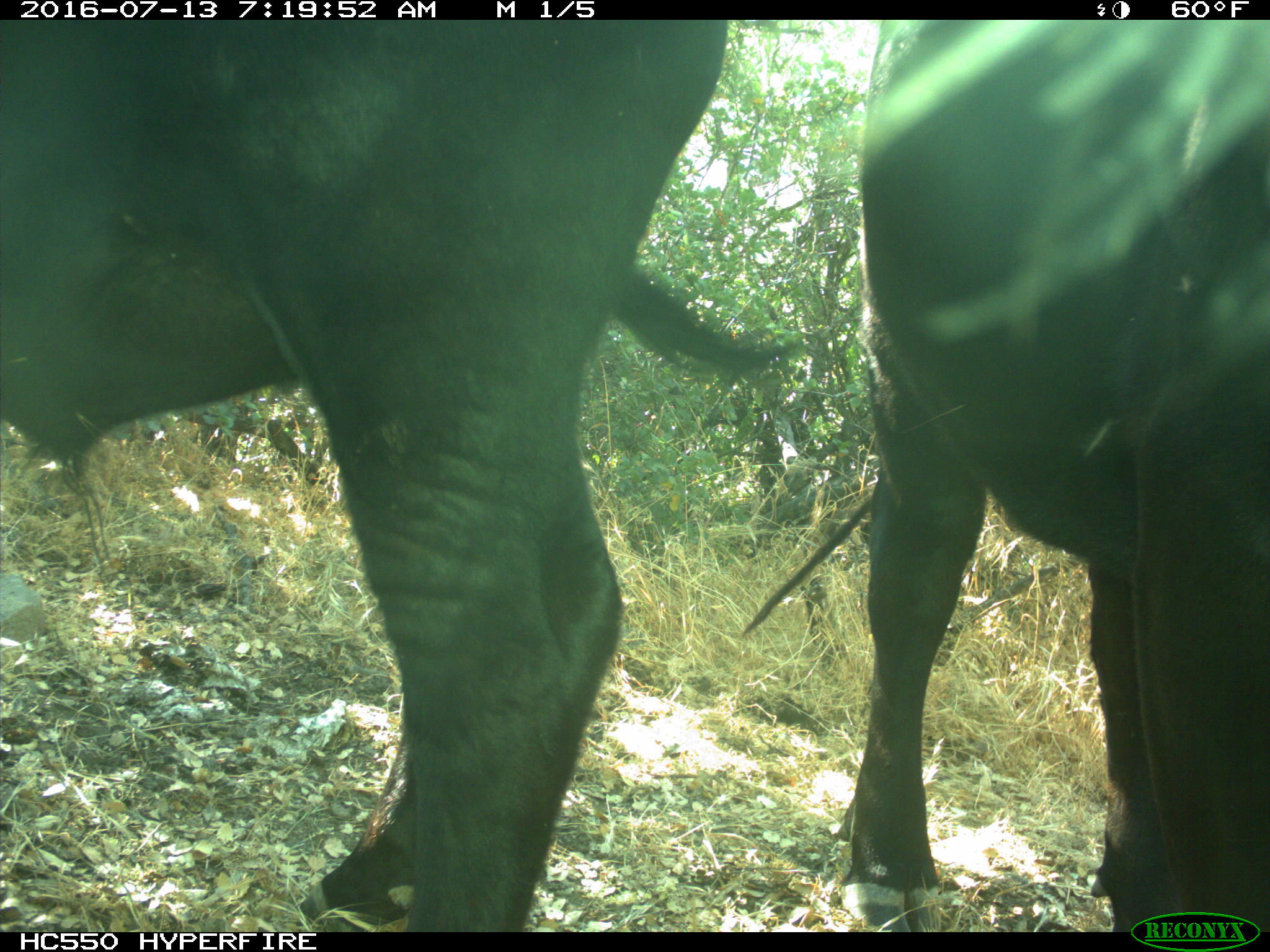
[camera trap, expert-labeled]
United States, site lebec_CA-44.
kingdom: Animalia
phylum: Chordata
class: Mammalia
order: Artiodactyla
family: Bovidae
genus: Bos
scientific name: Bos taurus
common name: domestic cow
Bos taurus (domestic cow).